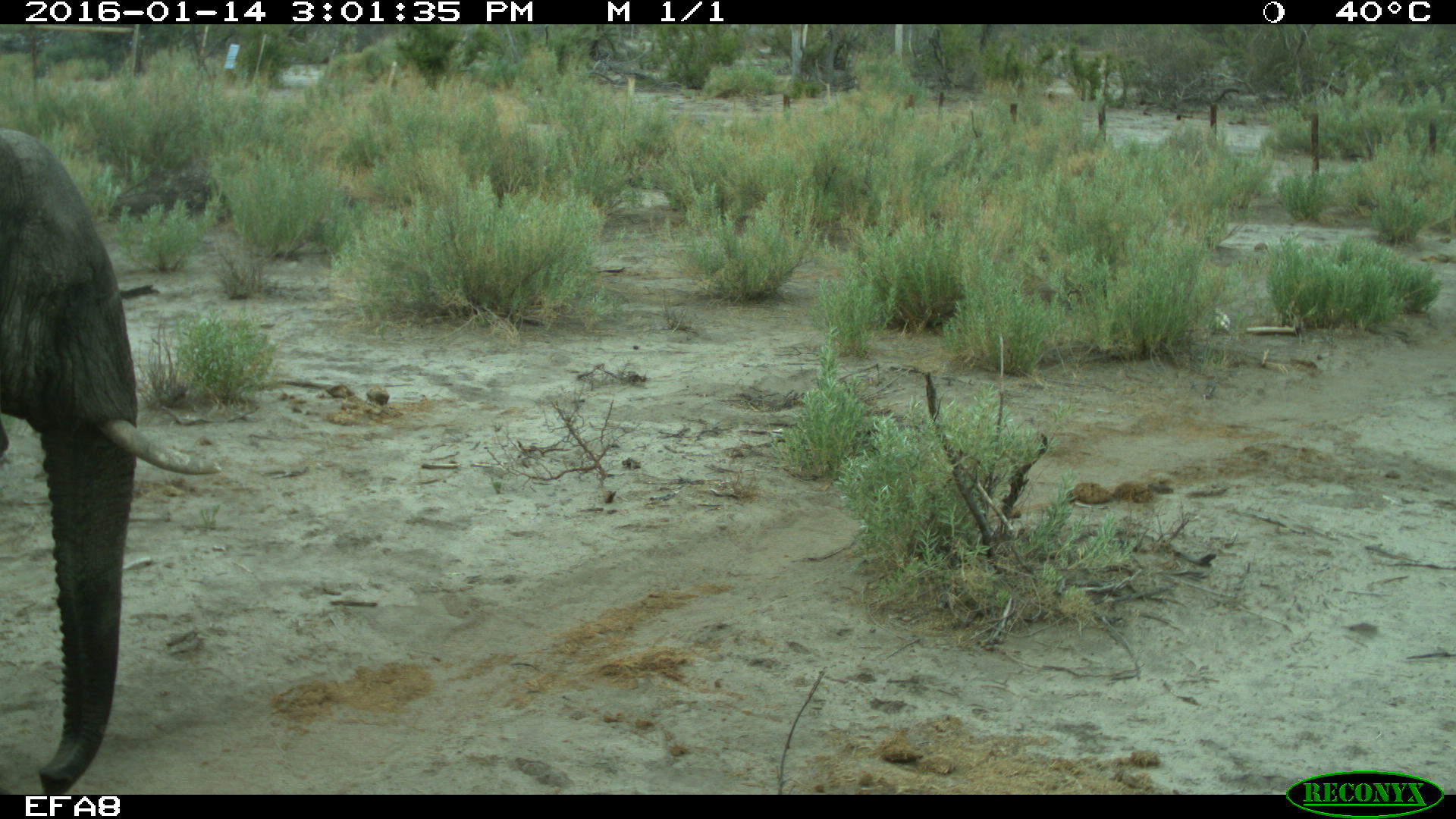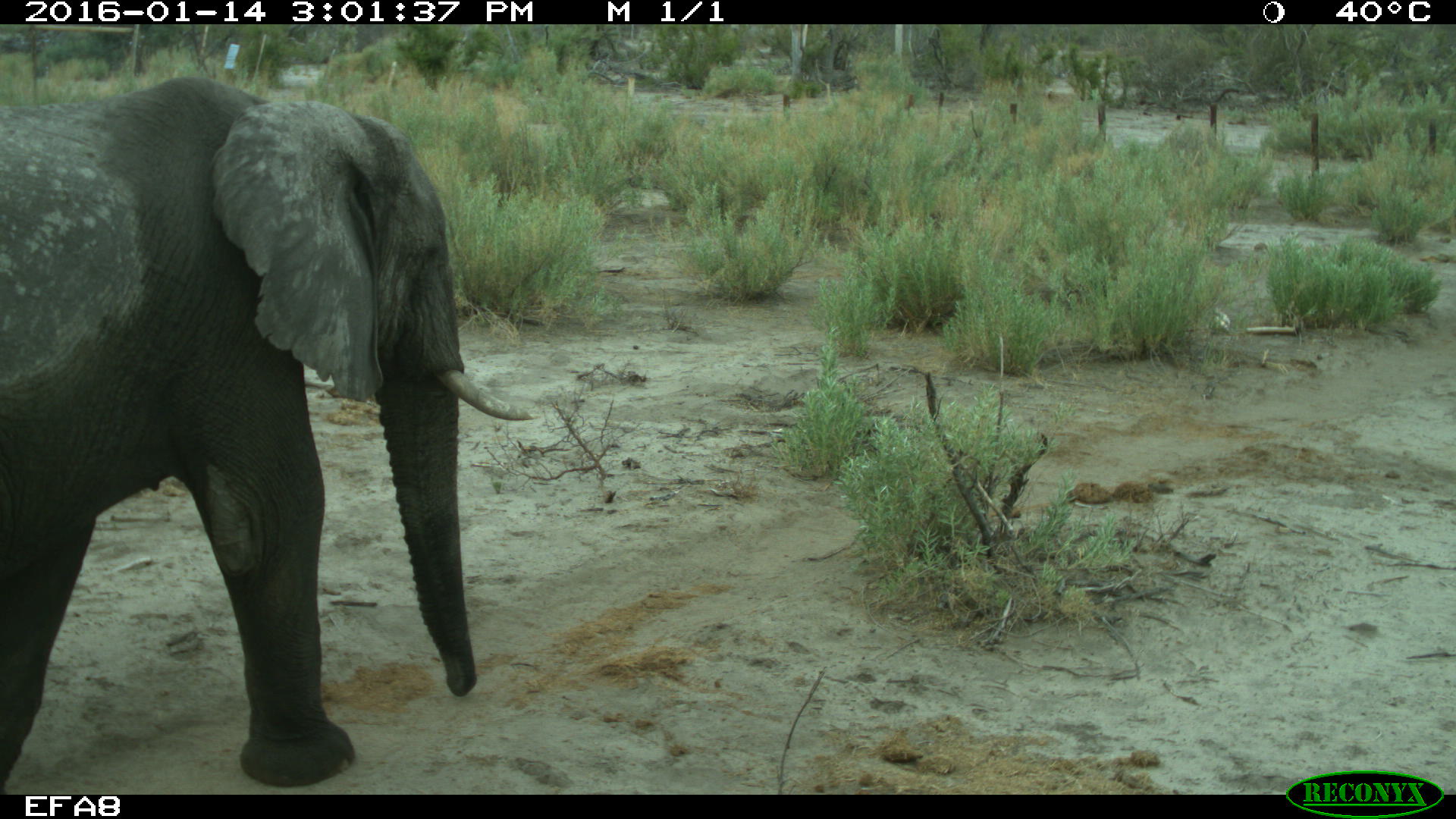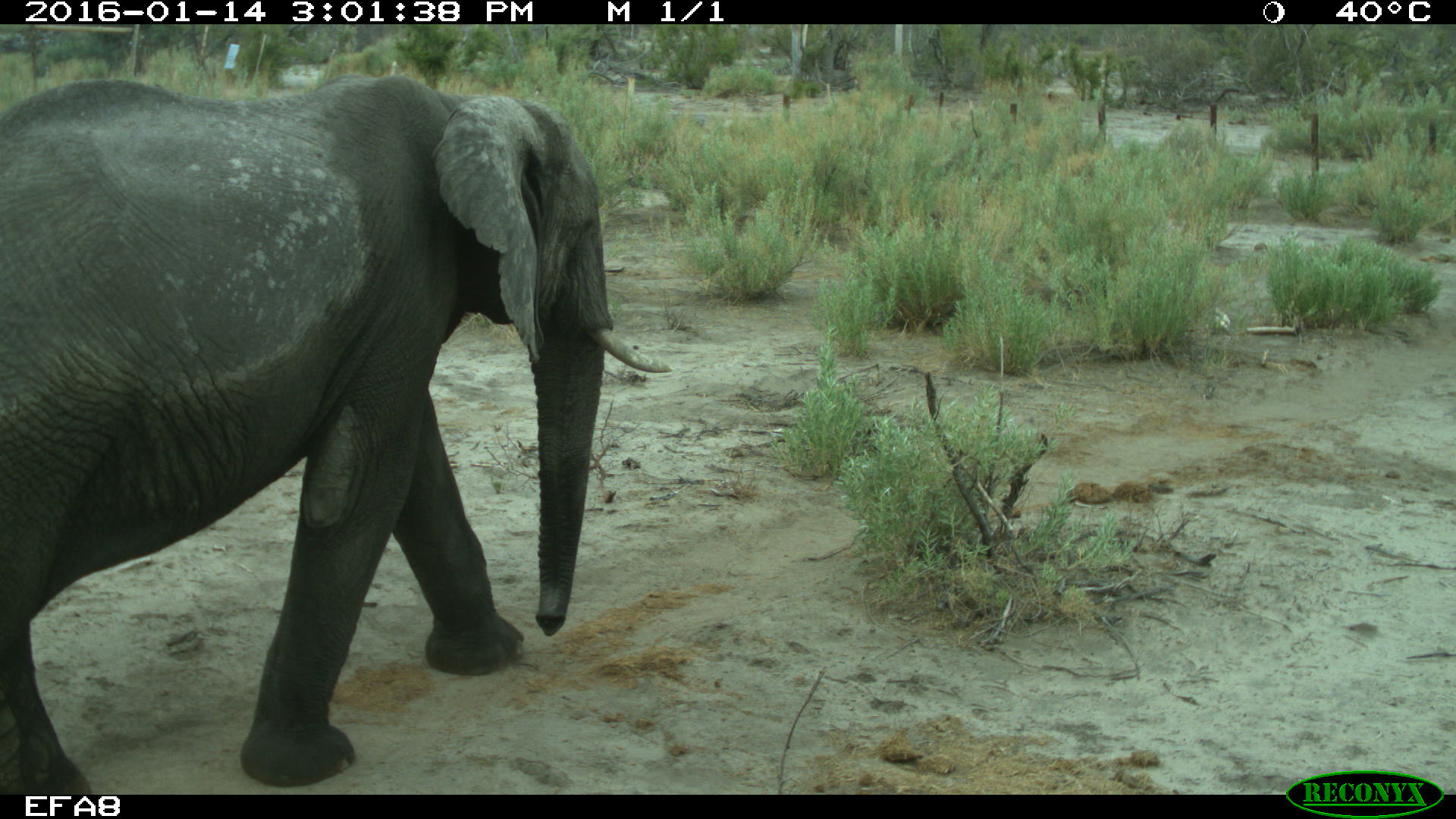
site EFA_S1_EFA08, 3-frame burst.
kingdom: Animalia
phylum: Chordata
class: Mammalia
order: Proboscidea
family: Elephantidae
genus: Loxodonta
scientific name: Loxodonta africana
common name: african bush elephant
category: elephant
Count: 1.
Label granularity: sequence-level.